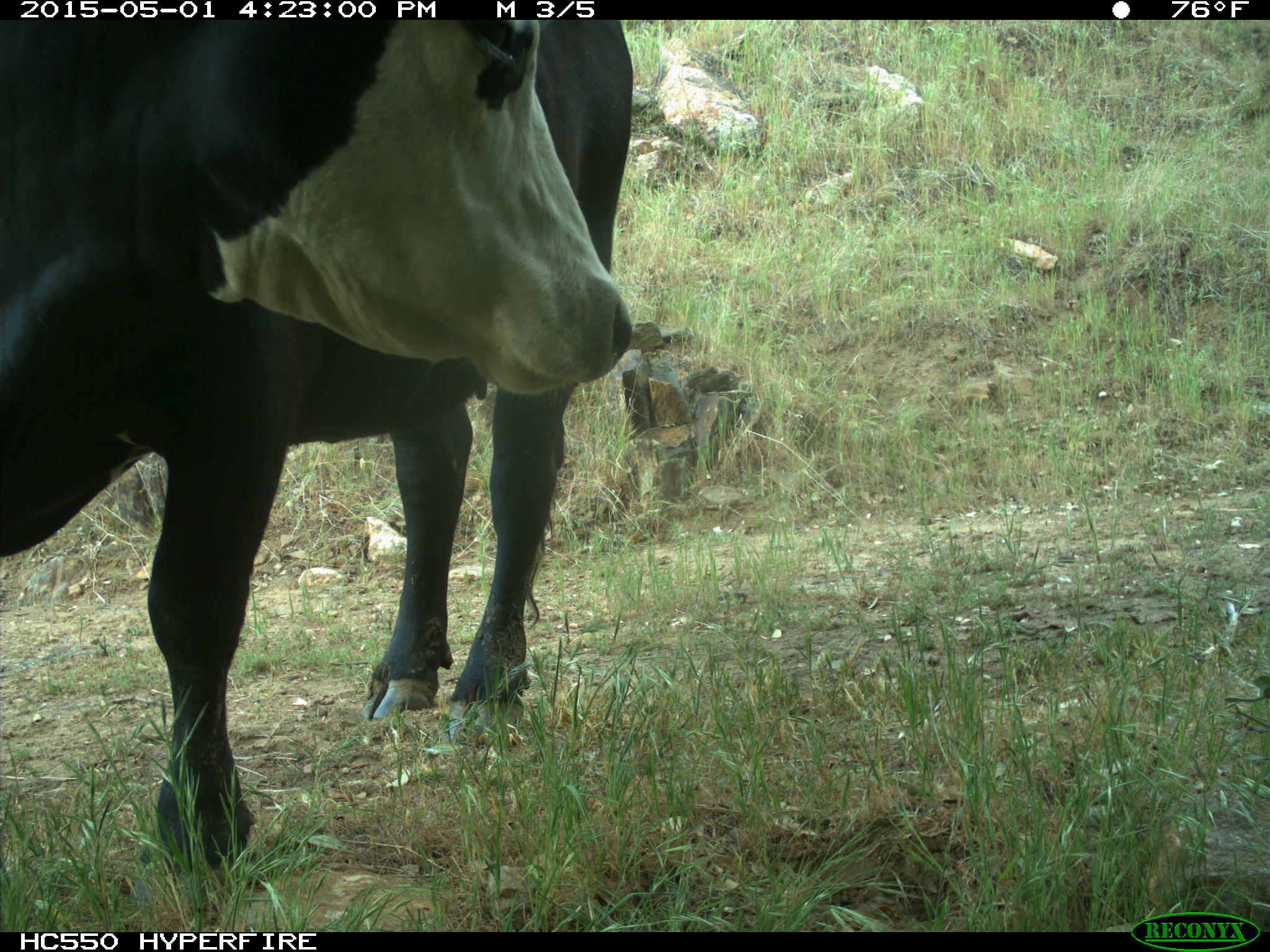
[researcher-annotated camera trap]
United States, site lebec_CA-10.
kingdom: Animalia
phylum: Chordata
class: Mammalia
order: Artiodactyla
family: Bovidae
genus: Bos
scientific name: Bos taurus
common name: domestic cow